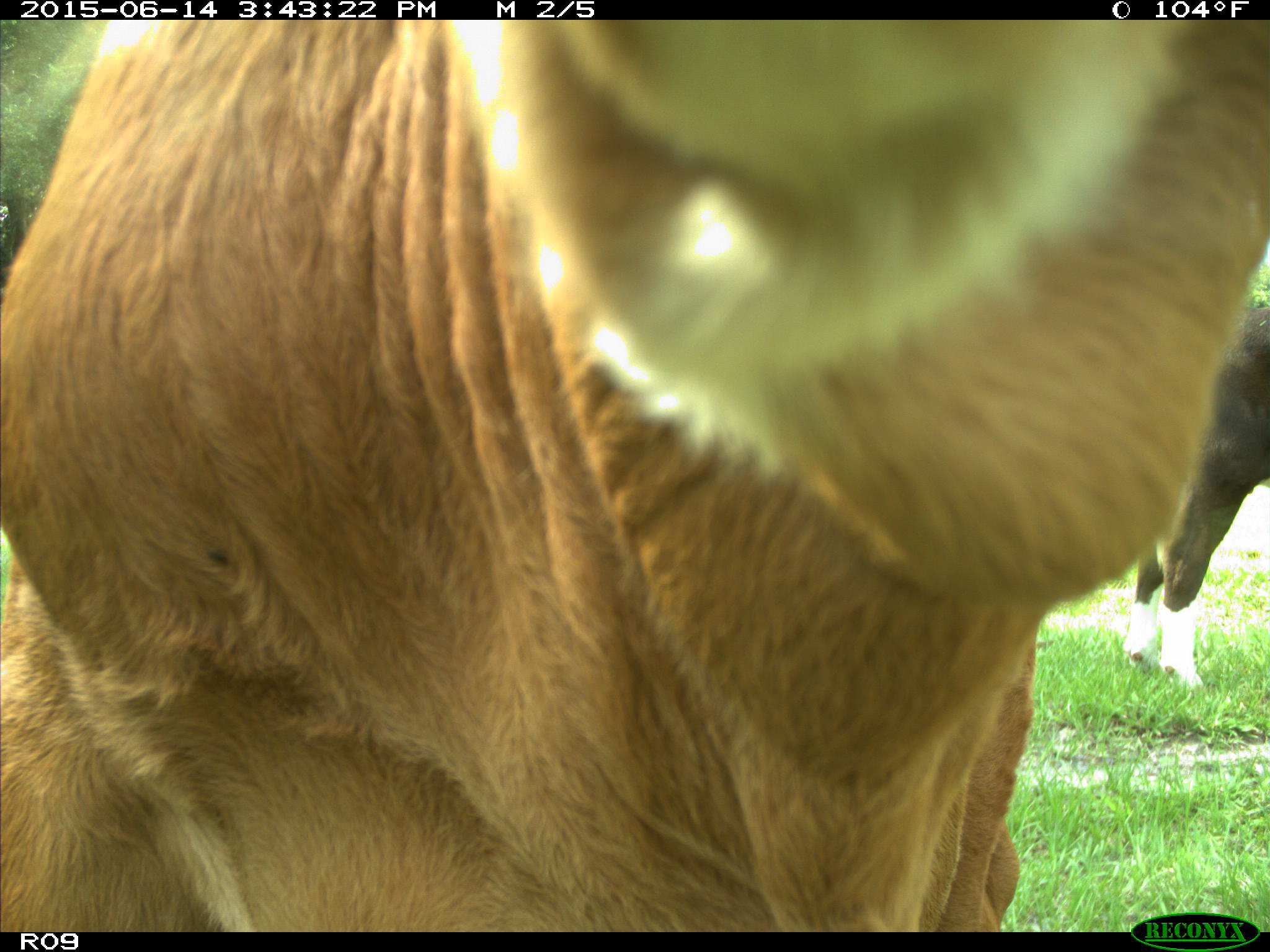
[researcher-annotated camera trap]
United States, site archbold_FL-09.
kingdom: Animalia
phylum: Chordata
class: Mammalia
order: Artiodactyla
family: Bovidae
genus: Bos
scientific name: Bos taurus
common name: domestic cow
Bos taurus (domestic cow).